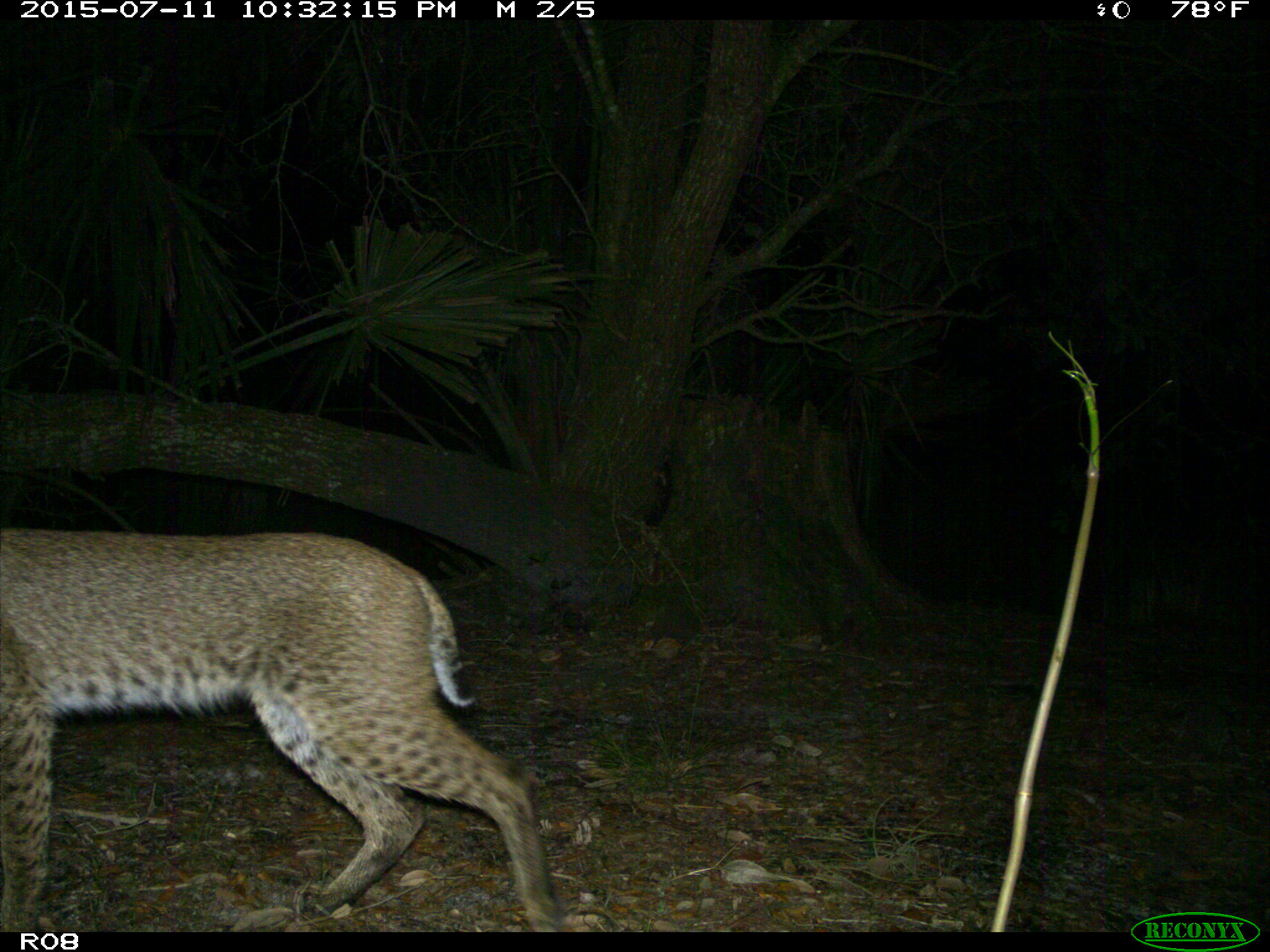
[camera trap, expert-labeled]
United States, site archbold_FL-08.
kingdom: Animalia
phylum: Chordata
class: Mammalia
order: Carnivora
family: Felidae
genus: Lynx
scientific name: Lynx rufus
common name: bobcat